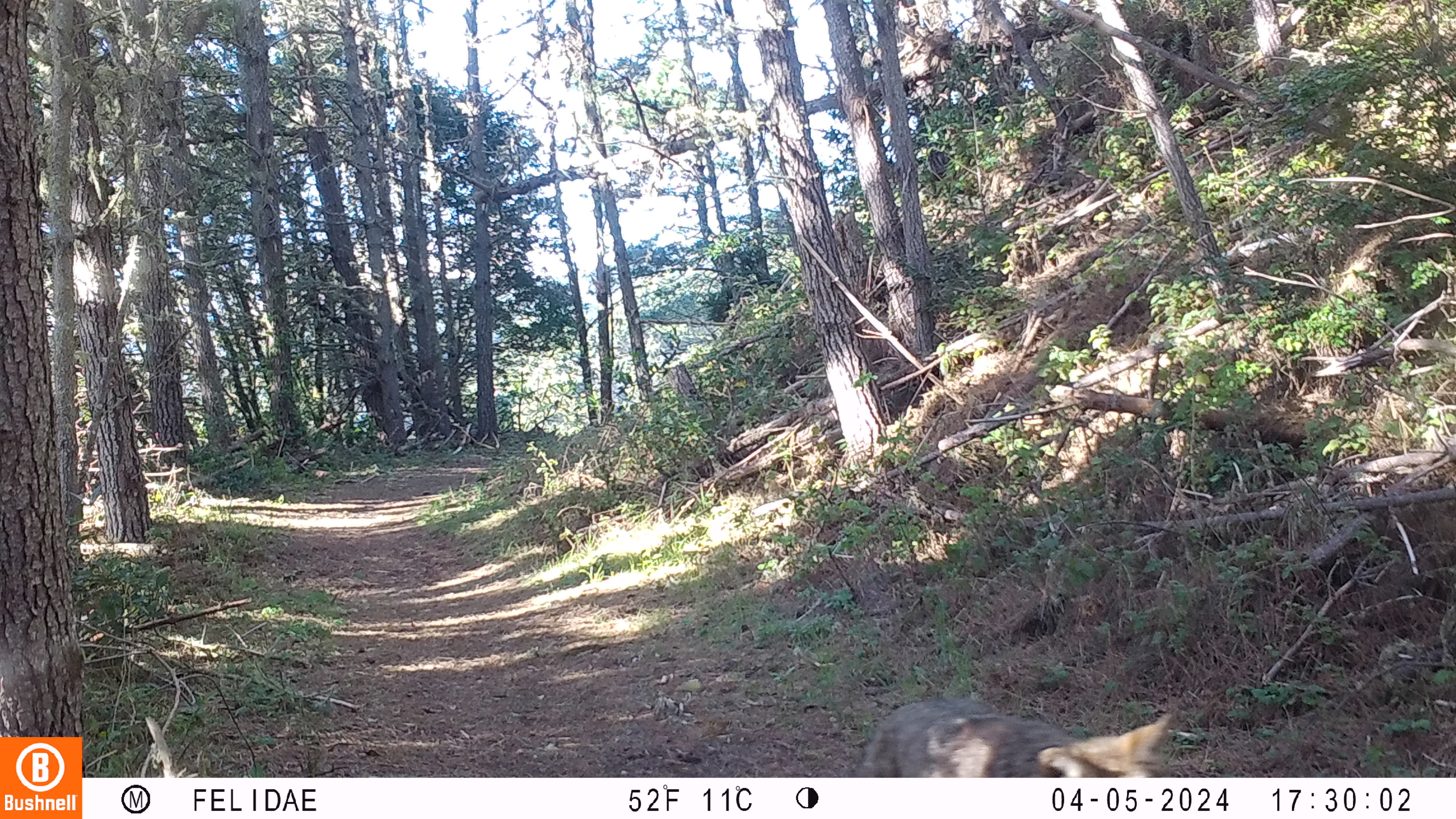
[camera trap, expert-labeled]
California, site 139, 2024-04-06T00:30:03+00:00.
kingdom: Animalia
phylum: Chordata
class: Mammalia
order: Carnivora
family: Canidae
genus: Canis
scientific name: Canis latrans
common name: coyote